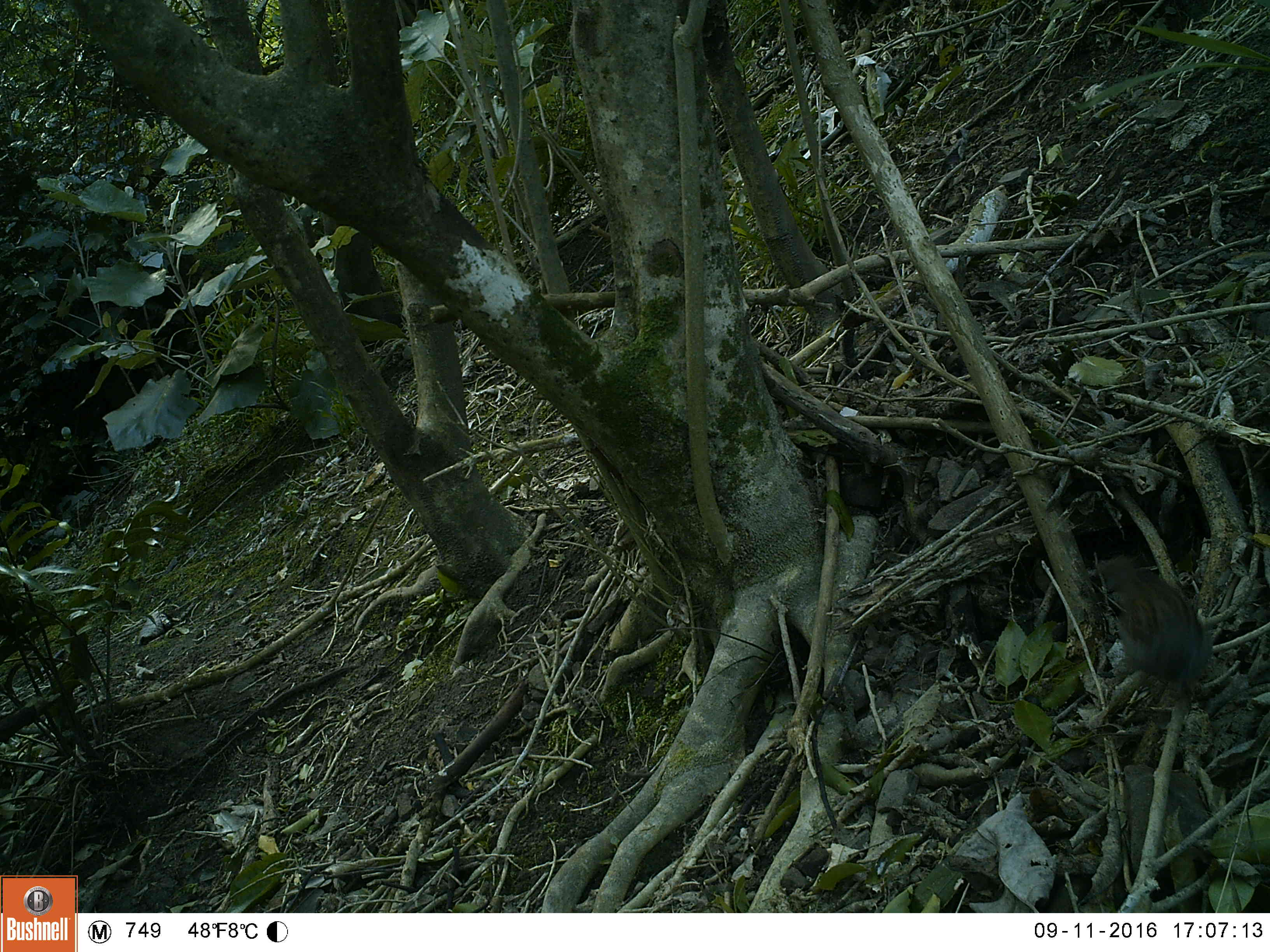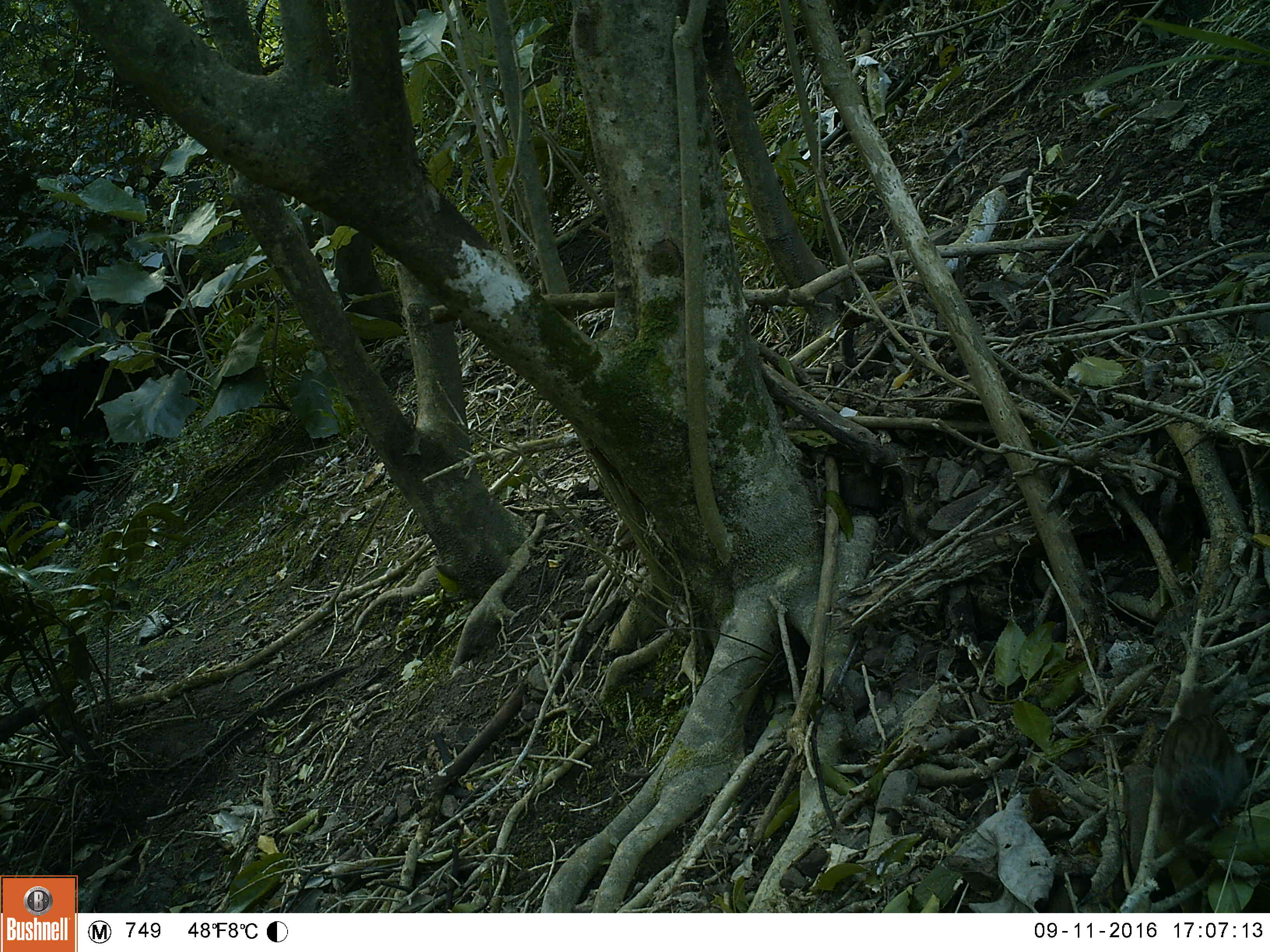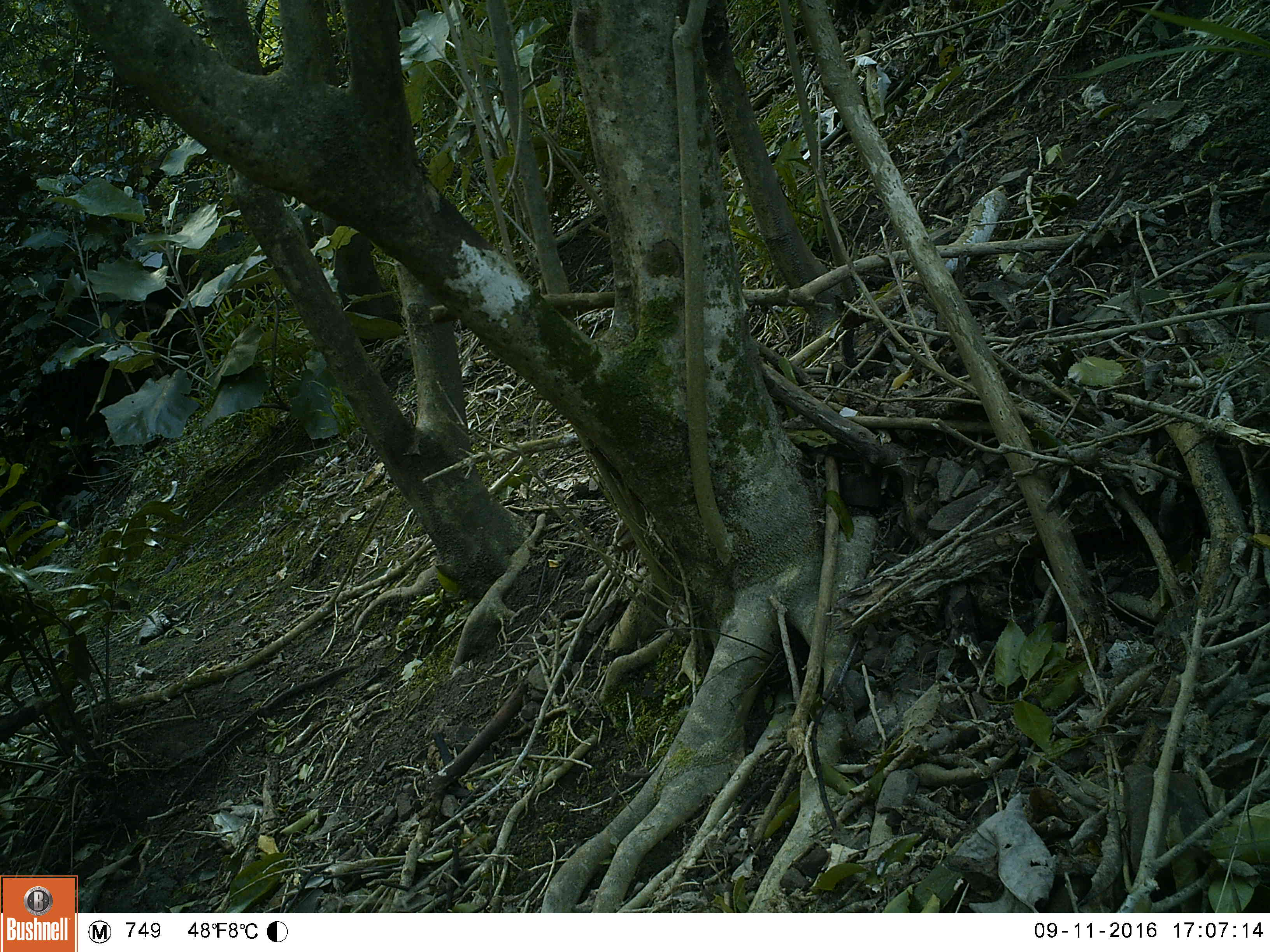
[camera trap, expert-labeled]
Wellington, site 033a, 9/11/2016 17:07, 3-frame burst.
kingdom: Animalia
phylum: Chordata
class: Aves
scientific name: Aves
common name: bird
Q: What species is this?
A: Bird (Aves).